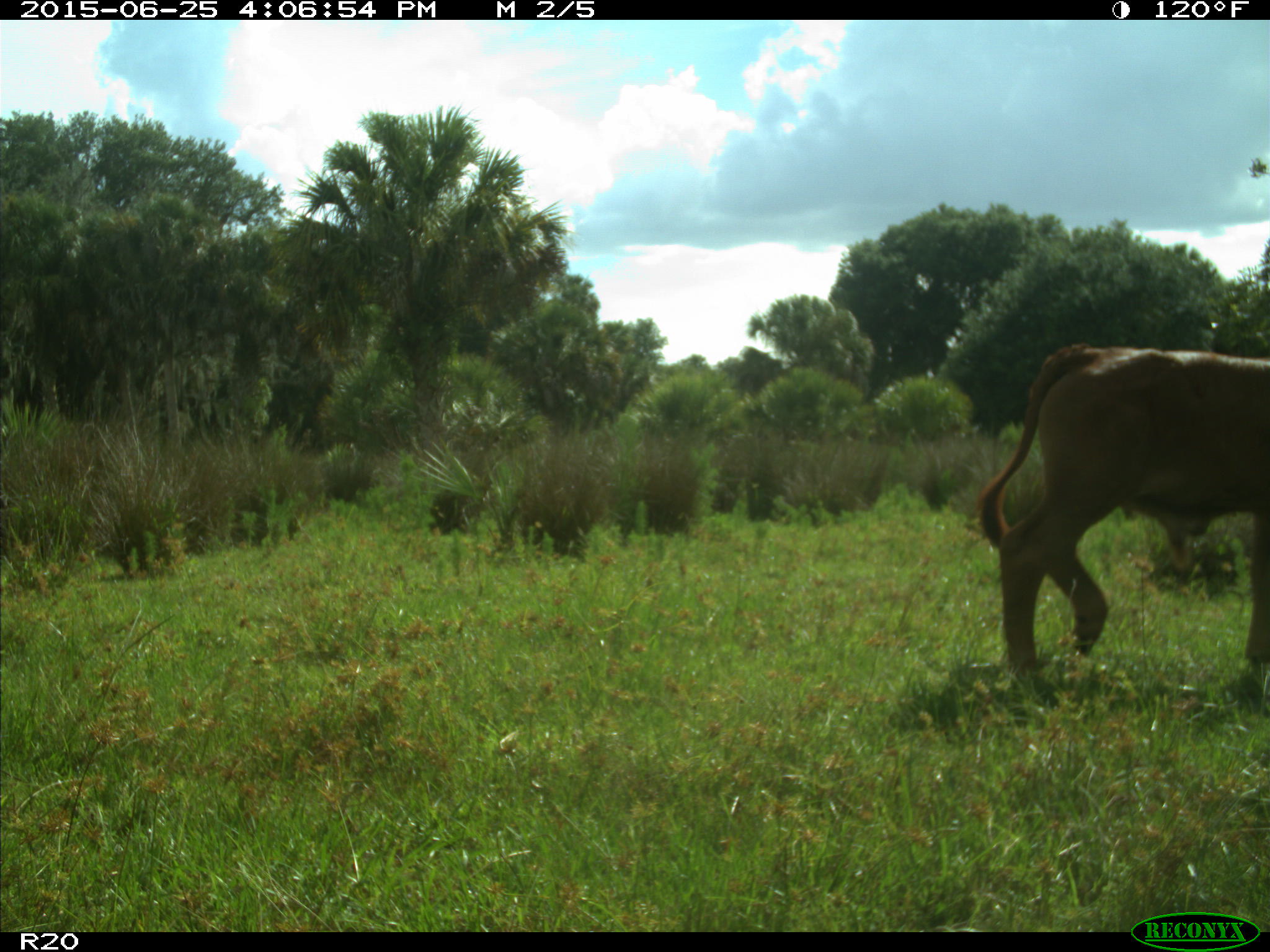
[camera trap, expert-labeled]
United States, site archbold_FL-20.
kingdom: Animalia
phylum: Chordata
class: Mammalia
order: Artiodactyla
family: Bovidae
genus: Bos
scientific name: Bos taurus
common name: domestic cow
Bos taurus (domestic cow).